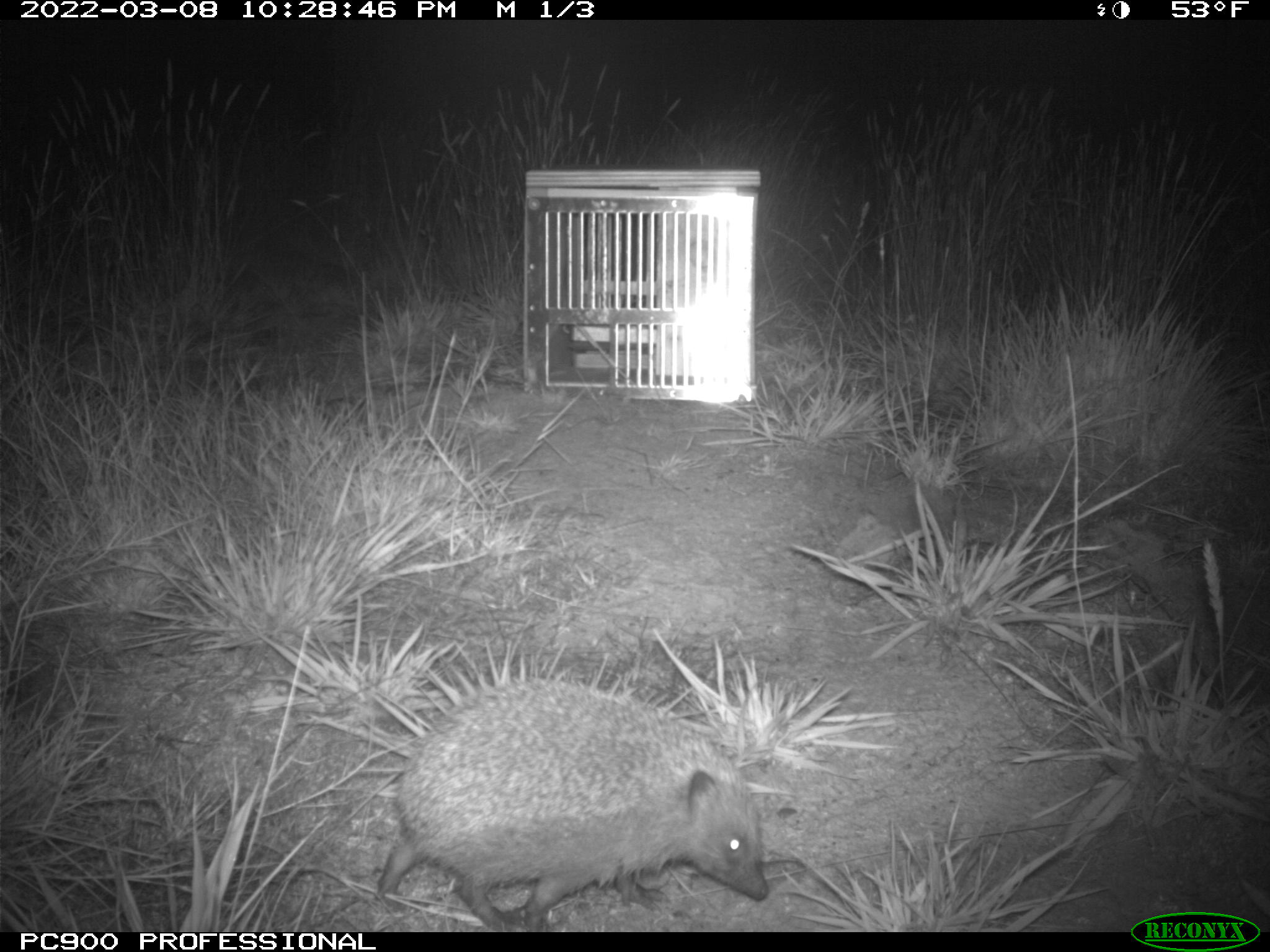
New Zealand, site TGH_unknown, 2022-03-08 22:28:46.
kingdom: Animalia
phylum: Chordata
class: Mammalia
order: Eulipotyphla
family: Erinaceidae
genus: Erinaceus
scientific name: Erinaceus europaeus europaeus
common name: european hedgehog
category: hedgehog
Hedgehog (european hedgehog) (Erinaceus europaeus europaeus).